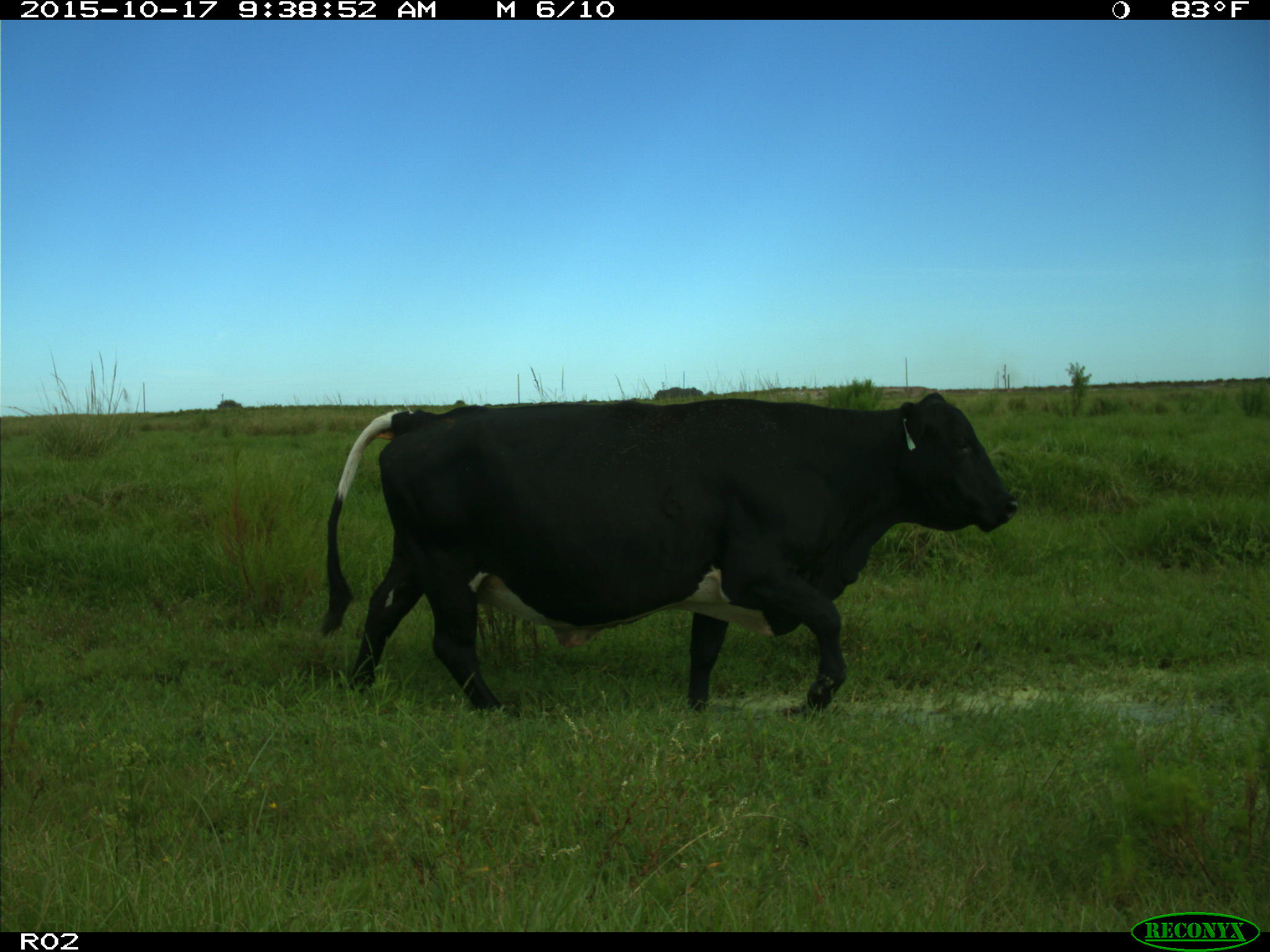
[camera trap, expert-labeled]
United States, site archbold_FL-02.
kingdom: Animalia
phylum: Chordata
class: Mammalia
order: Artiodactyla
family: Bovidae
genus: Bos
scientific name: Bos taurus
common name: domestic cow